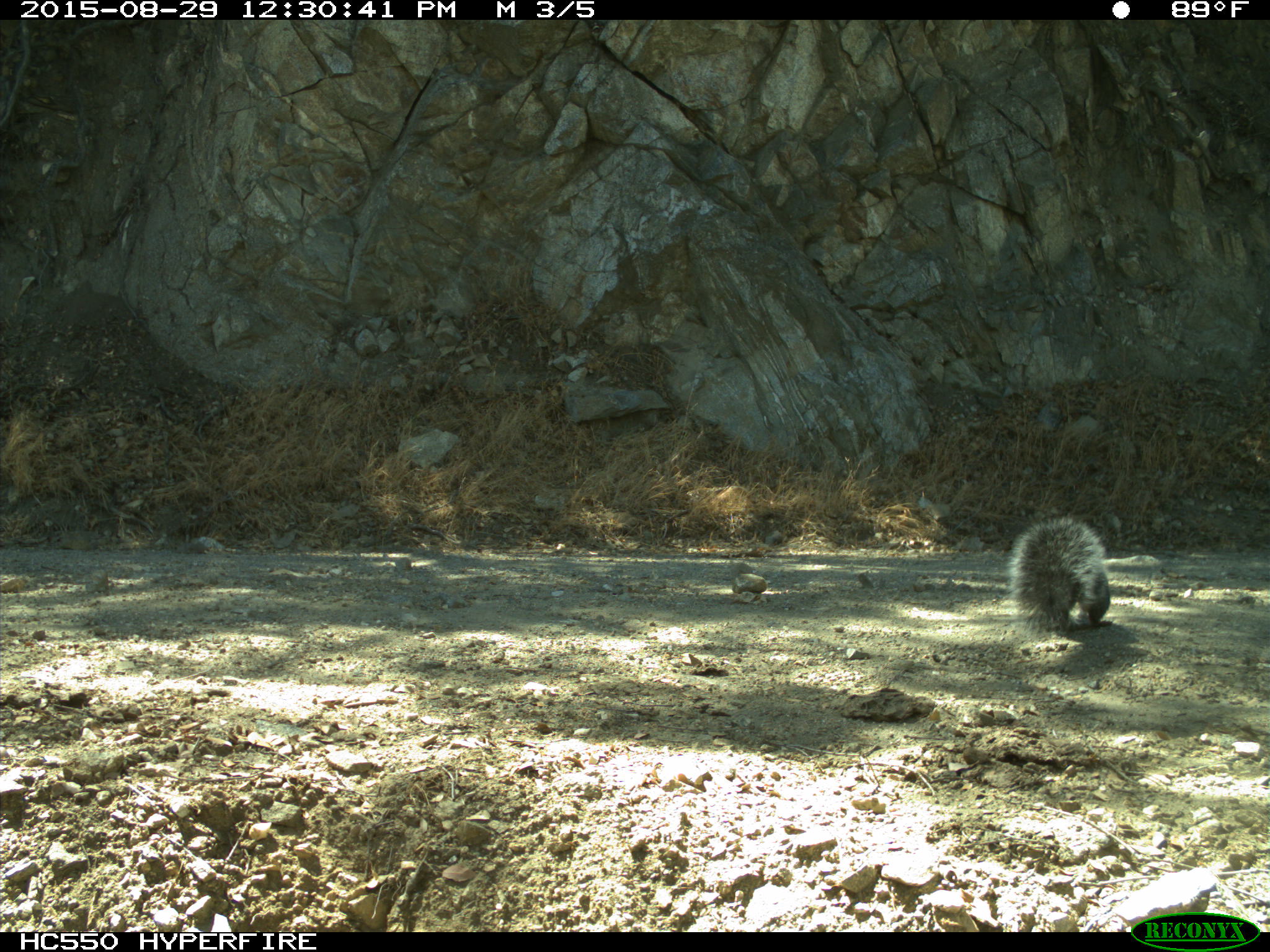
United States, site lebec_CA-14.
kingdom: Animalia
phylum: Chordata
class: Mammalia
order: Rodentia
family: Sciuridae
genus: Sciurus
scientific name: Sciurus carolinensis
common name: eastern gray squirrel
Sciurus carolinensis (eastern gray squirrel).